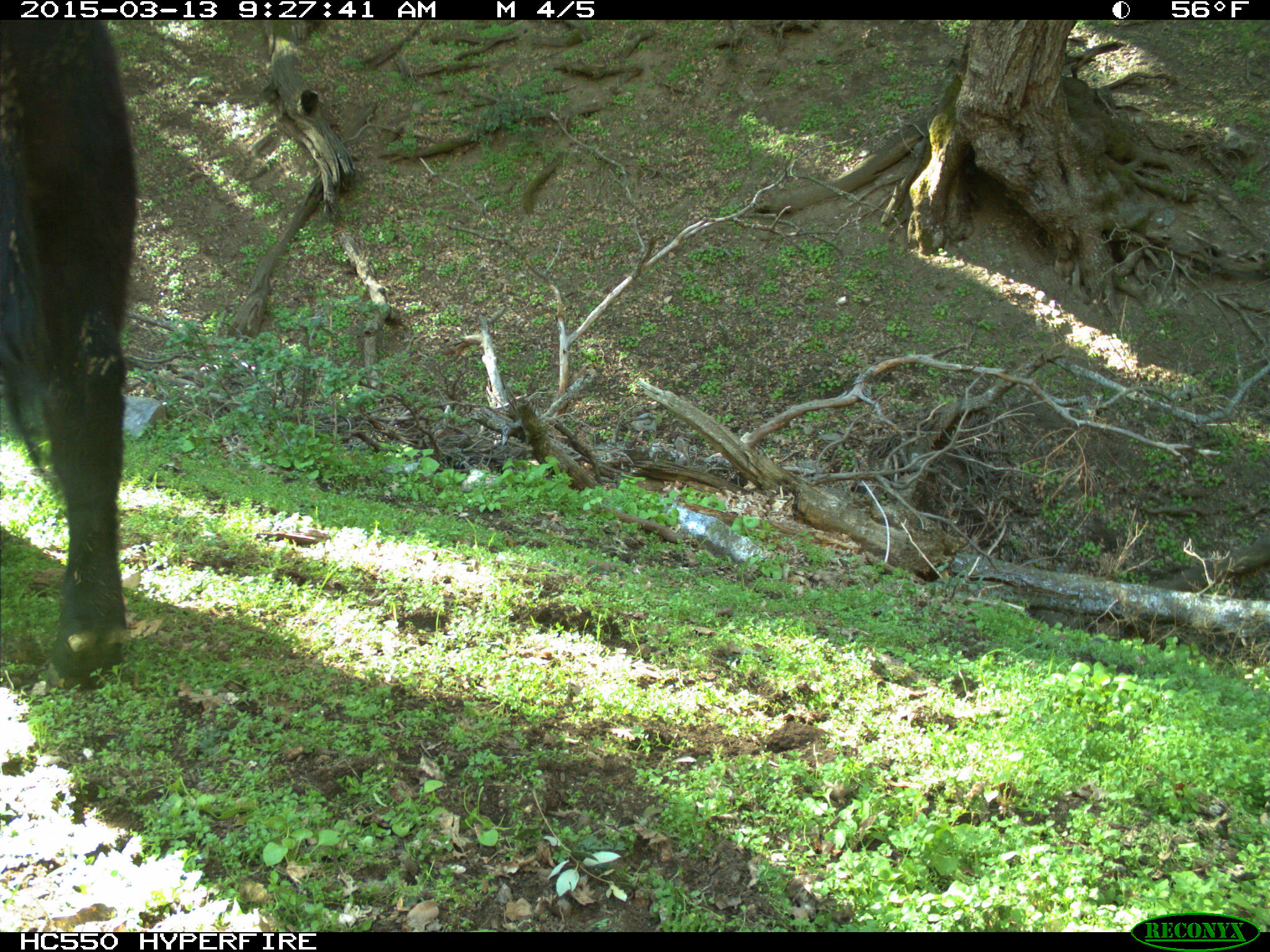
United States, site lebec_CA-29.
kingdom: Animalia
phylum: Chordata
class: Mammalia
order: Artiodactyla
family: Bovidae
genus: Bos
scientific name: Bos taurus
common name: domestic cow